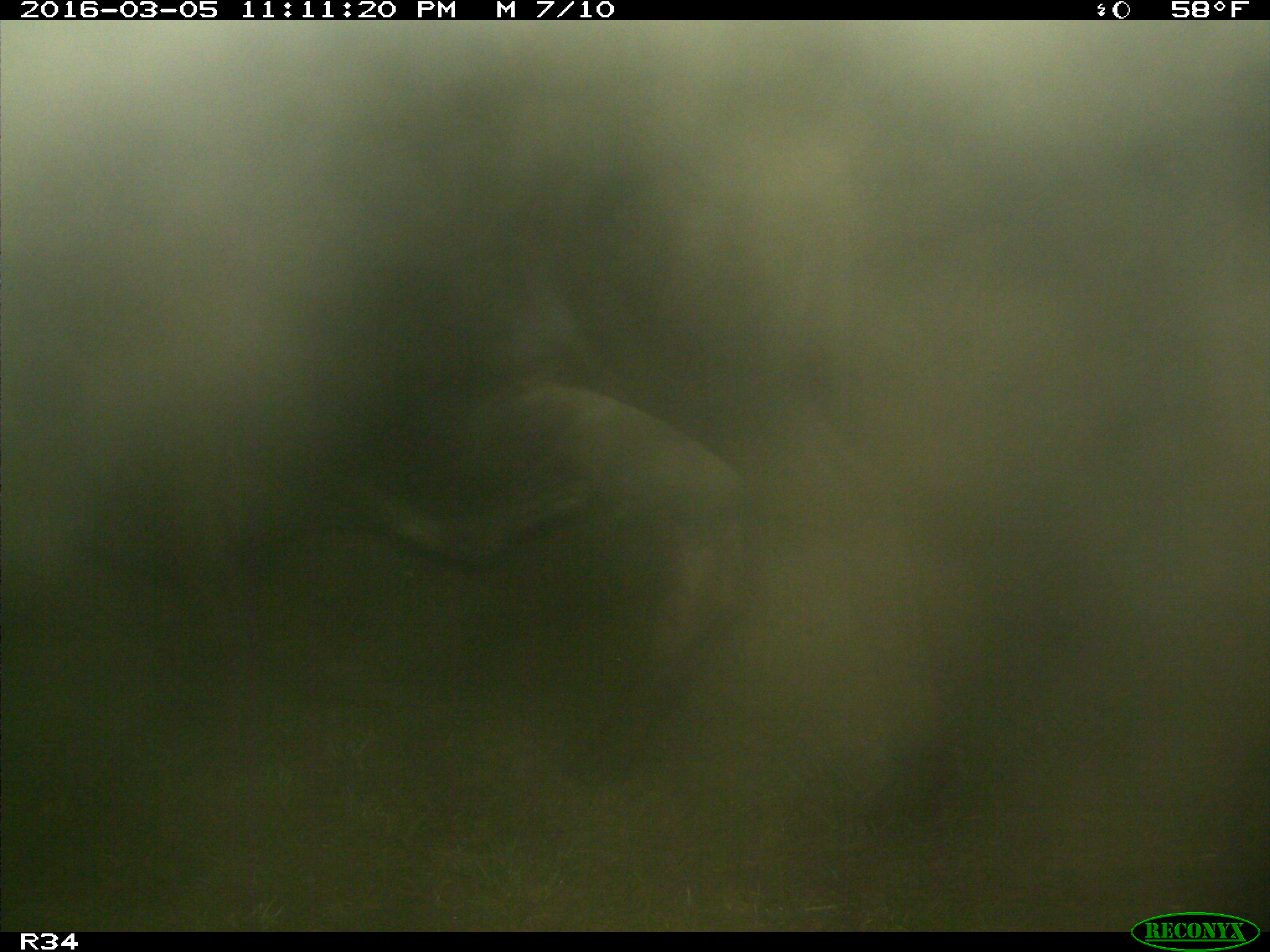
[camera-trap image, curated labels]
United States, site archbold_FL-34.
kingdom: Animalia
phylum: Chordata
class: Mammalia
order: Artiodactyla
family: Bovidae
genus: Bos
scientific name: Bos taurus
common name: domestic cow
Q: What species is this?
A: Bos taurus (domestic cow).